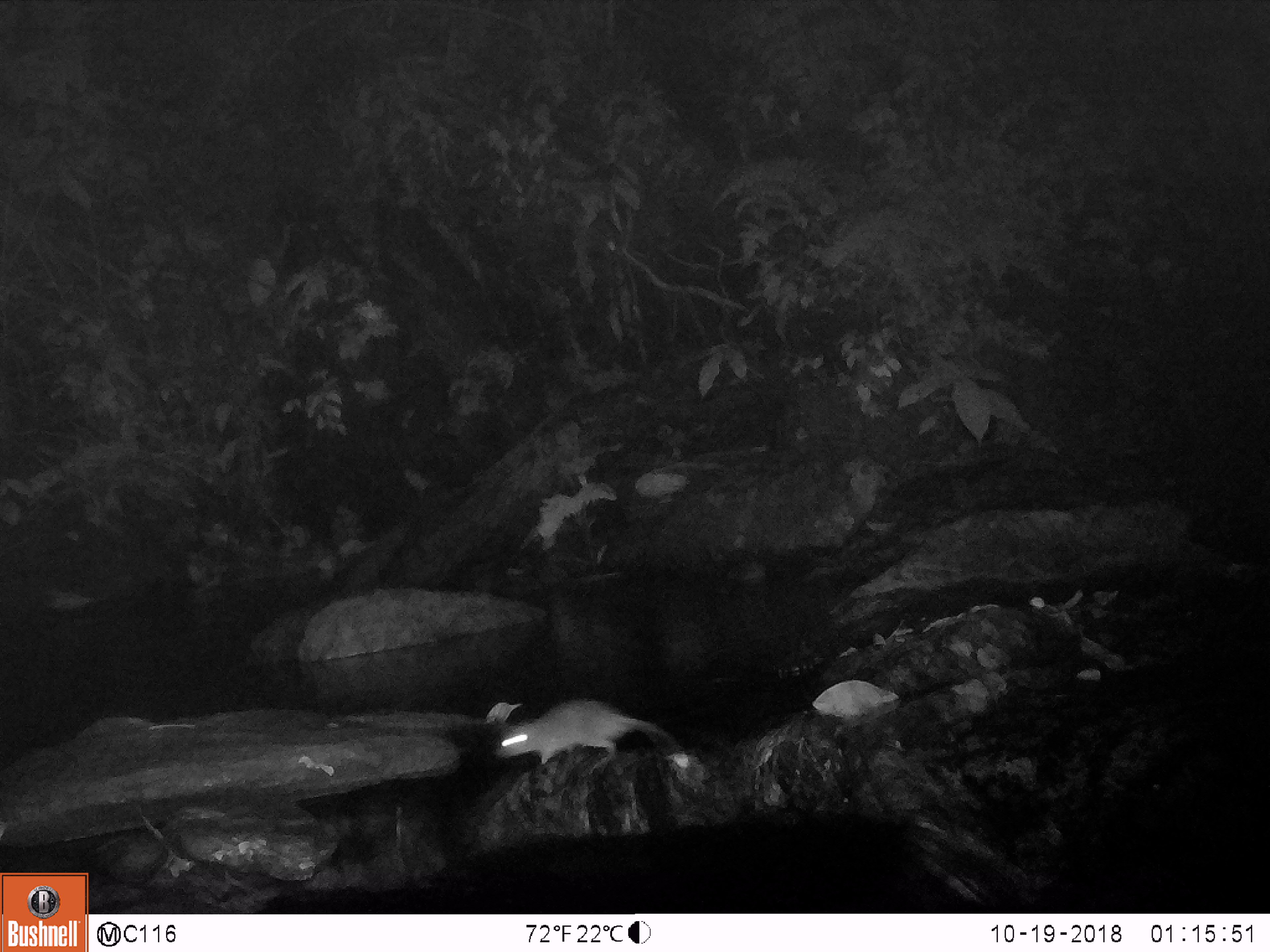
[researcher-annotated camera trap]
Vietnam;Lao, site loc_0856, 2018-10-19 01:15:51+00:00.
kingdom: Animalia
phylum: Chordata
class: Mammalia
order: Rodentia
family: Muridae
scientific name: Muridae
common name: old-world mice and rats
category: unidentified murid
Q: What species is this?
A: Unidentified murid (old-world mice and rats) (Muridae).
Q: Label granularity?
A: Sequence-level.